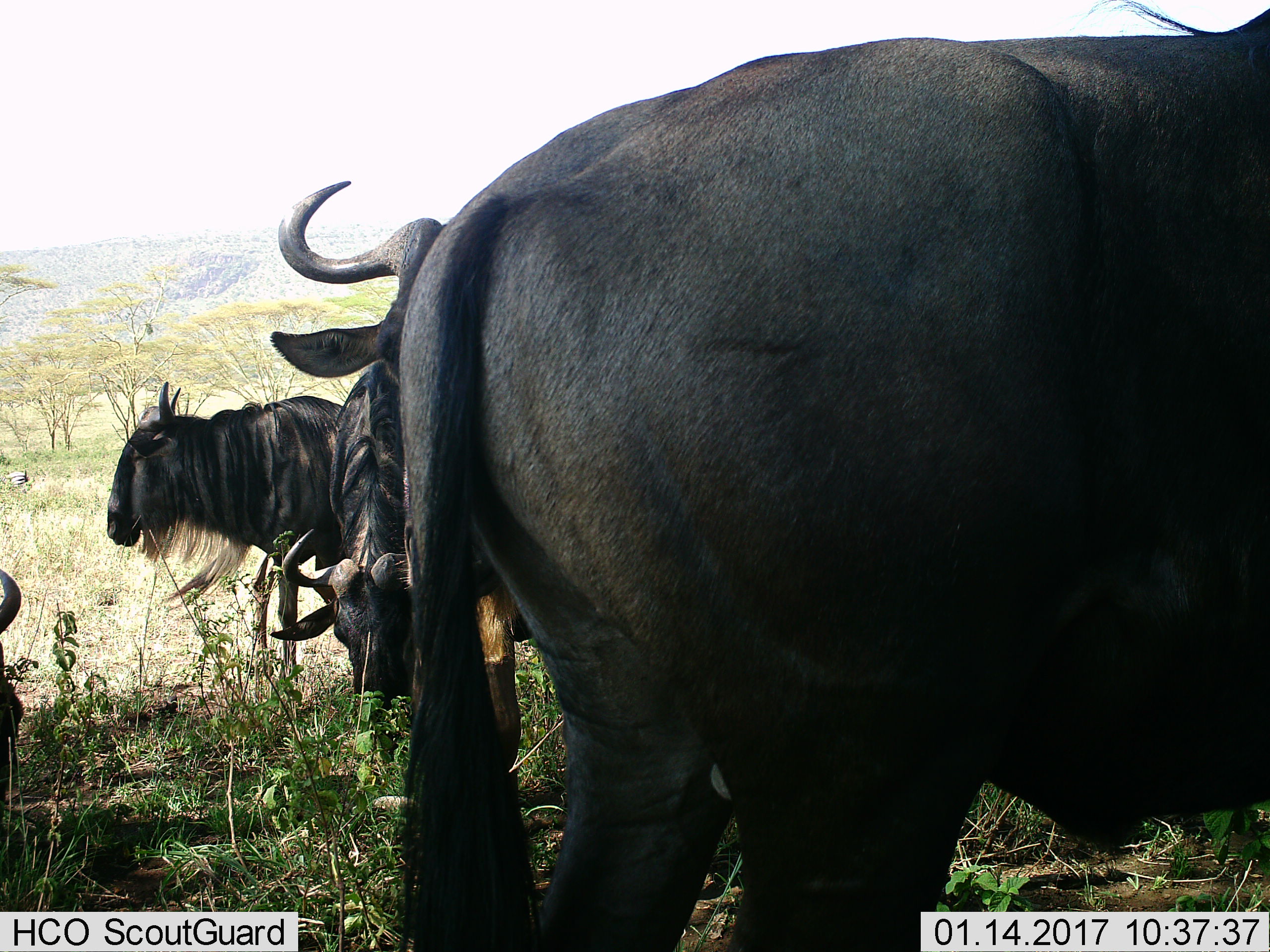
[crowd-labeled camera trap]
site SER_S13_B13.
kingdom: Animalia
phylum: Chordata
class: Mammalia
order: Artiodactyla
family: Bovidae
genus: Connochaetes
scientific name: Connochaetes taurinus taurinus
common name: blue wildebeest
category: wildebeestblue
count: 5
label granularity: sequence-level